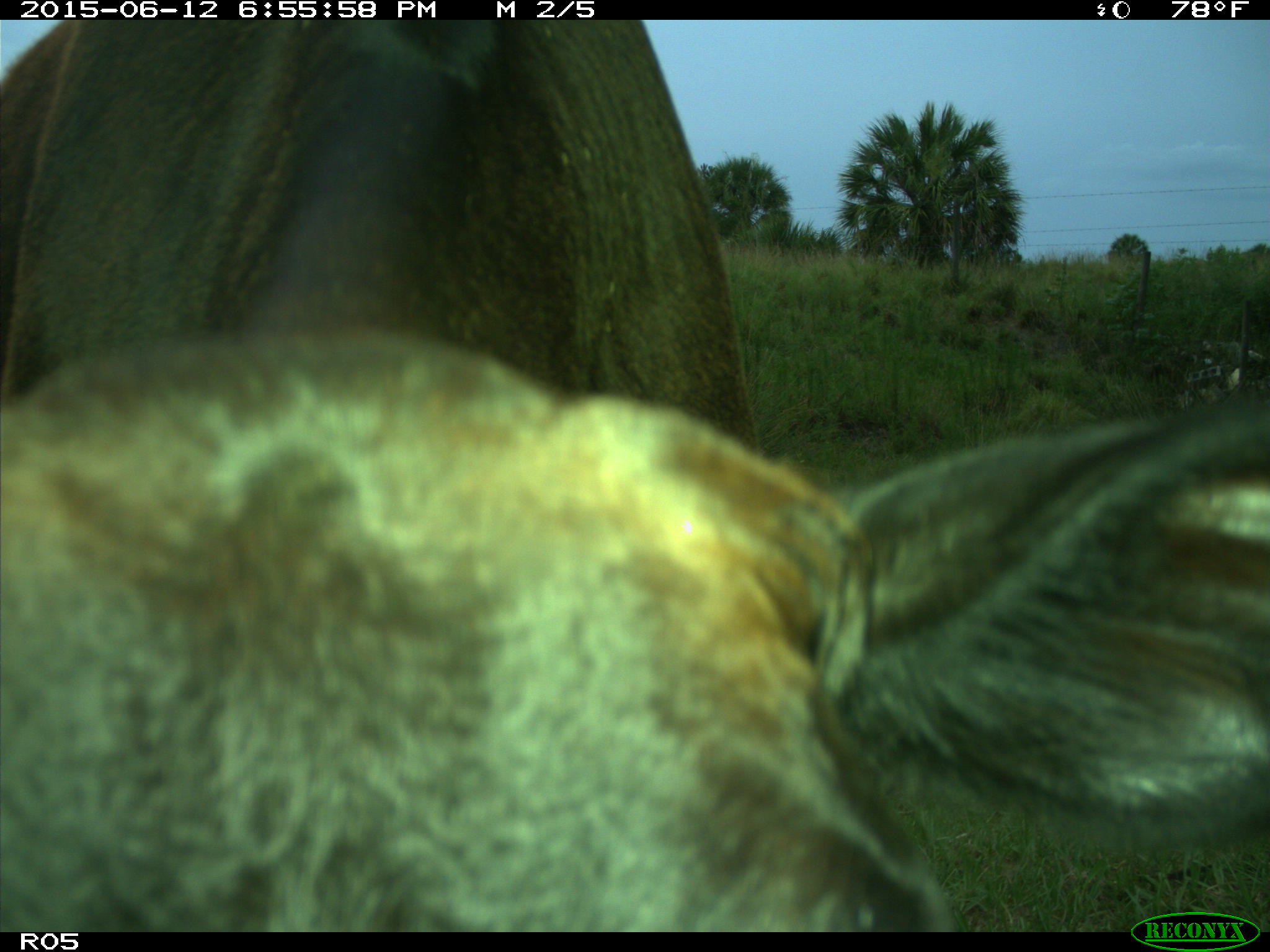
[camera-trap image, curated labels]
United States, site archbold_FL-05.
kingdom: Animalia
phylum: Chordata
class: Mammalia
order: Artiodactyla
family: Bovidae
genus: Bos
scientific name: Bos taurus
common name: domestic cow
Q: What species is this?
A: Bos taurus (domestic cow).